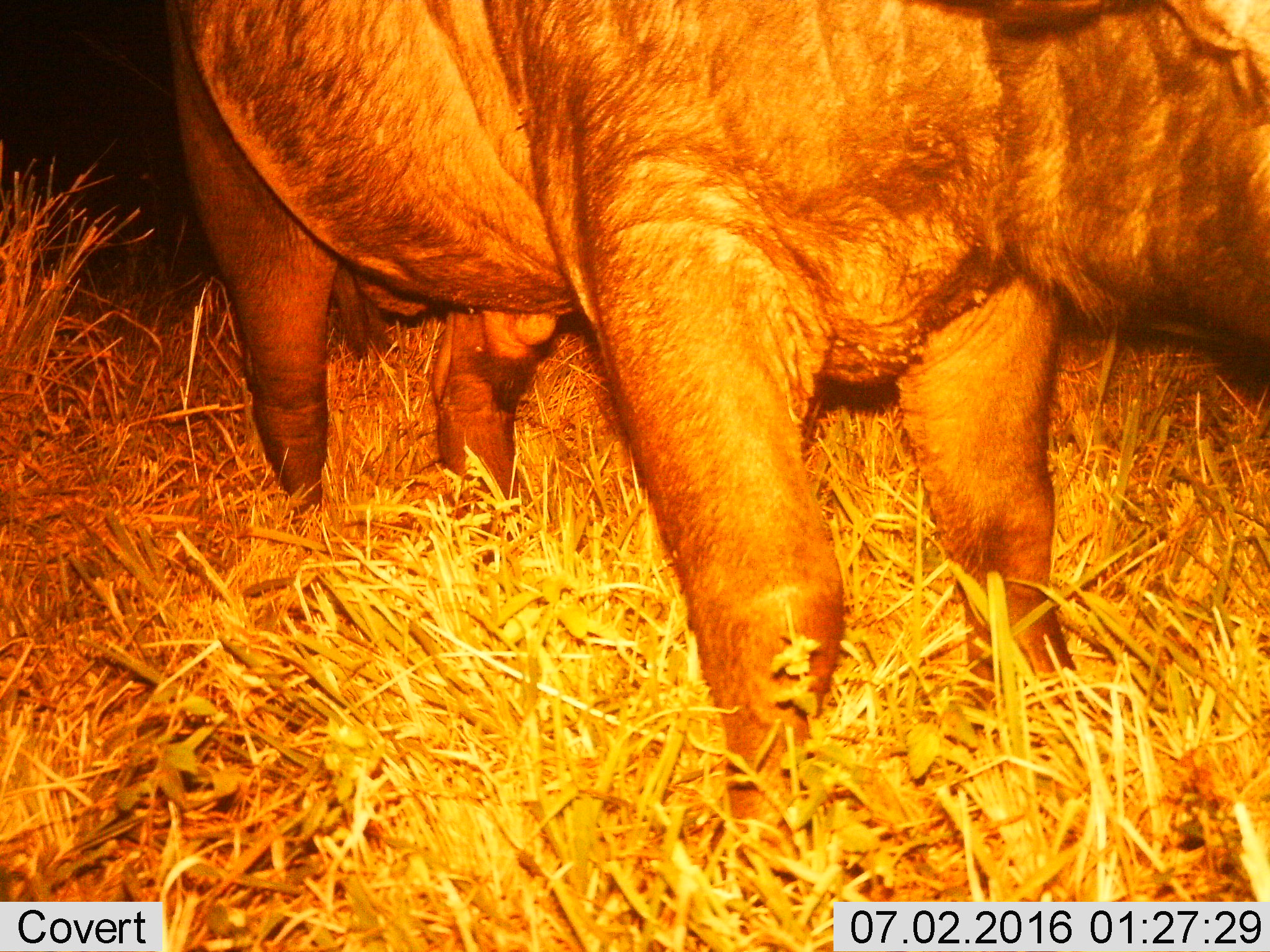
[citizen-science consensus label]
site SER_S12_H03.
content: unidentified animal